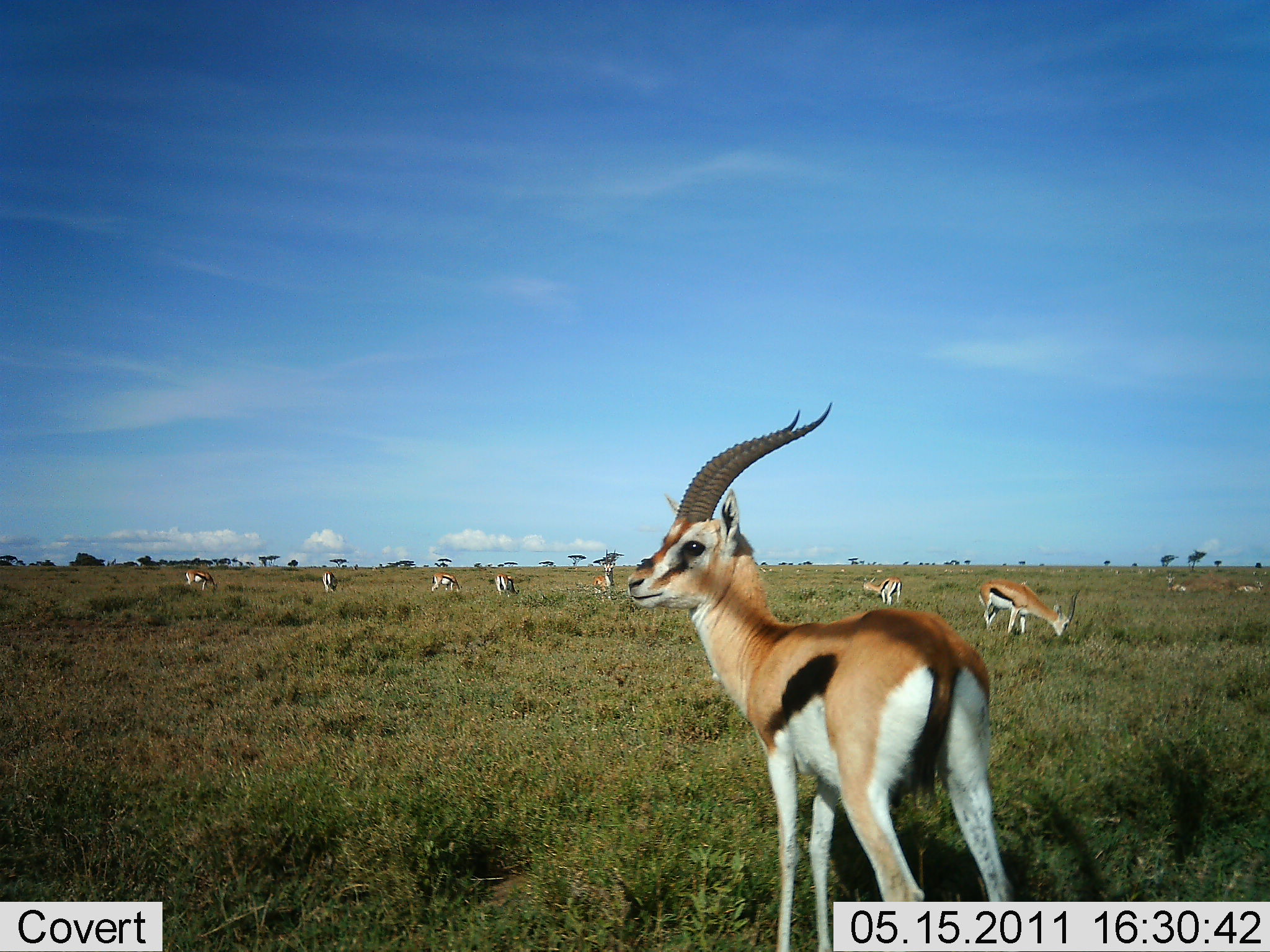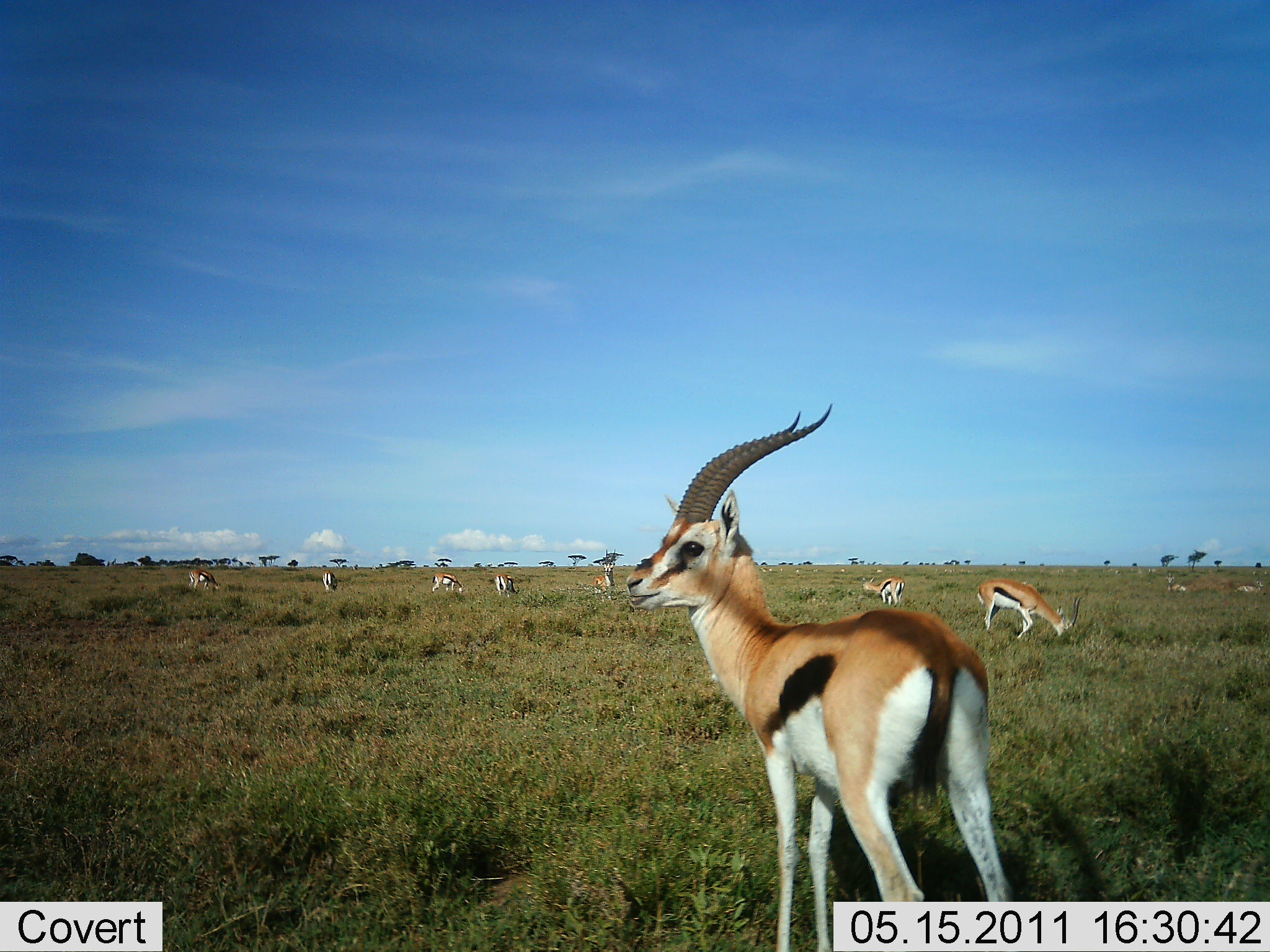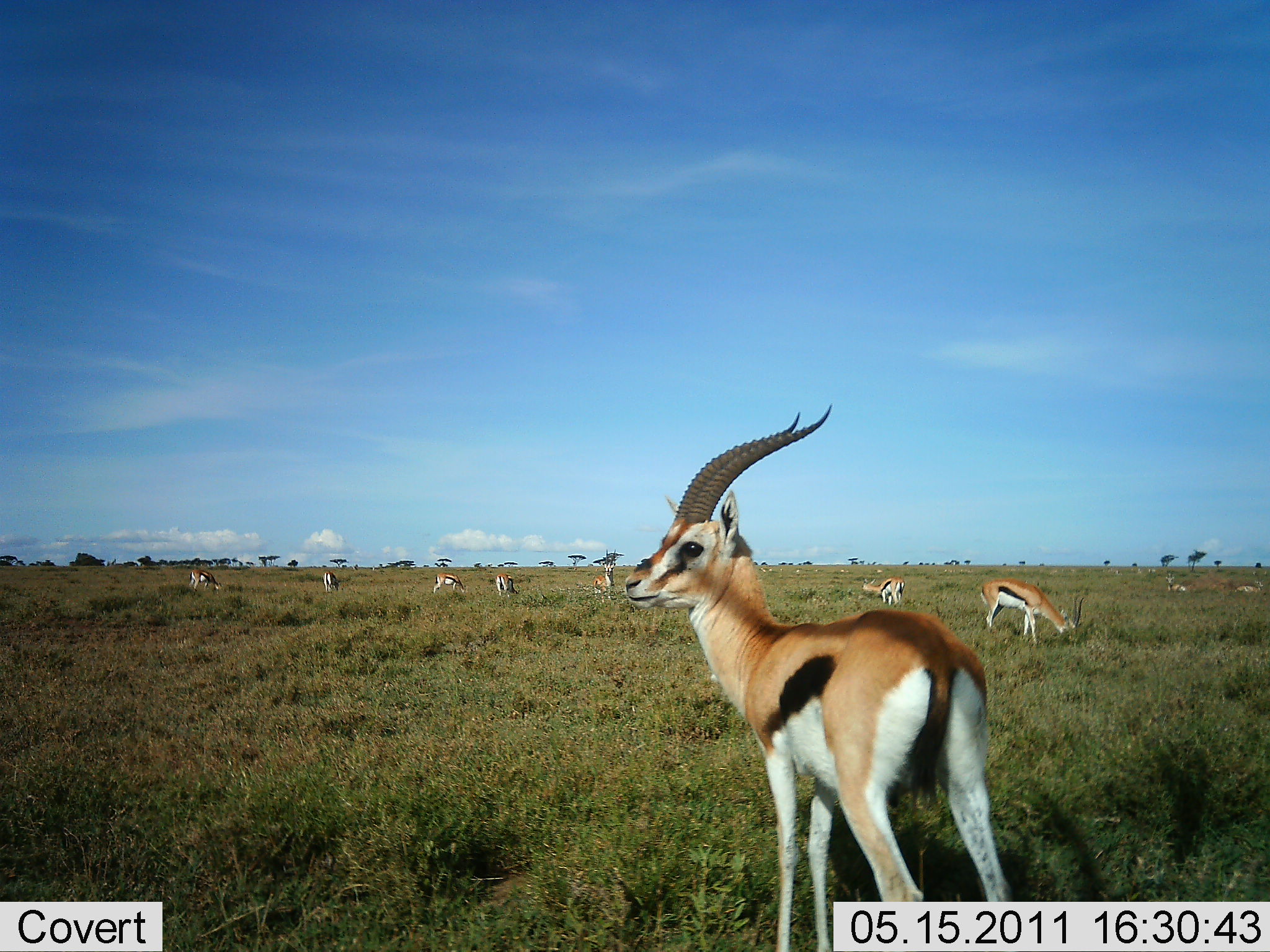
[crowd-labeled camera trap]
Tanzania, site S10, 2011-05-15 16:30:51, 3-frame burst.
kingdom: Animalia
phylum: Chordata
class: Mammalia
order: Artiodactyla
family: Bovidae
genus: Eudorcas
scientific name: Eudorcas thomsonii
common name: thomson's gazelle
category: gazellethomsons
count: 10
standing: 92%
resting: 0%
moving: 17%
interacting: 0%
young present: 0%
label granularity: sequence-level